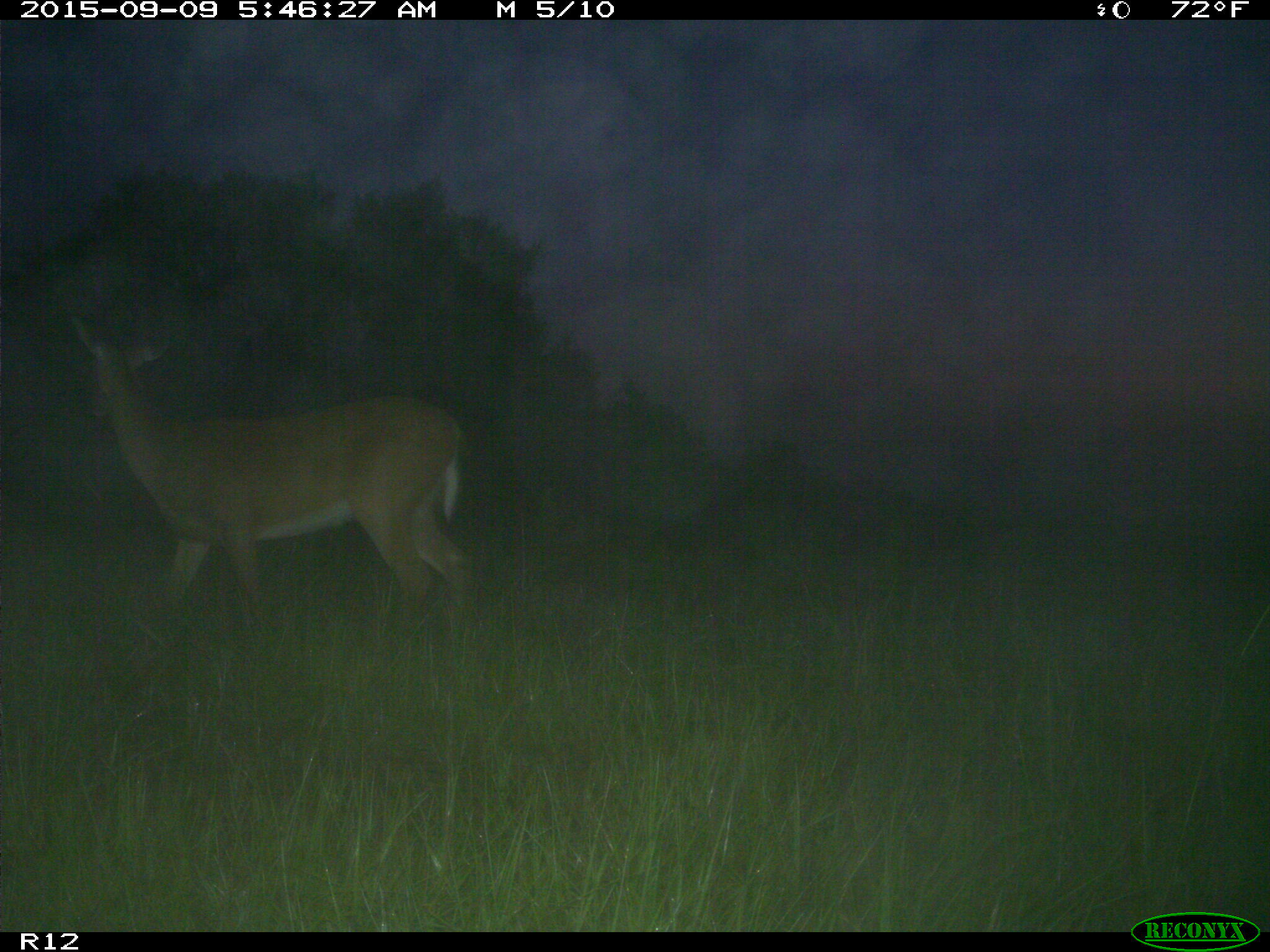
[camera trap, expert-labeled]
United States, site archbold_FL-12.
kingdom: Animalia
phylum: Chordata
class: Mammalia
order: Artiodactyla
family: Cervidae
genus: Odocoileus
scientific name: Odocoileus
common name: deer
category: unidentified deer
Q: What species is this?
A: Unidentified deer (deer) (Odocoileus).